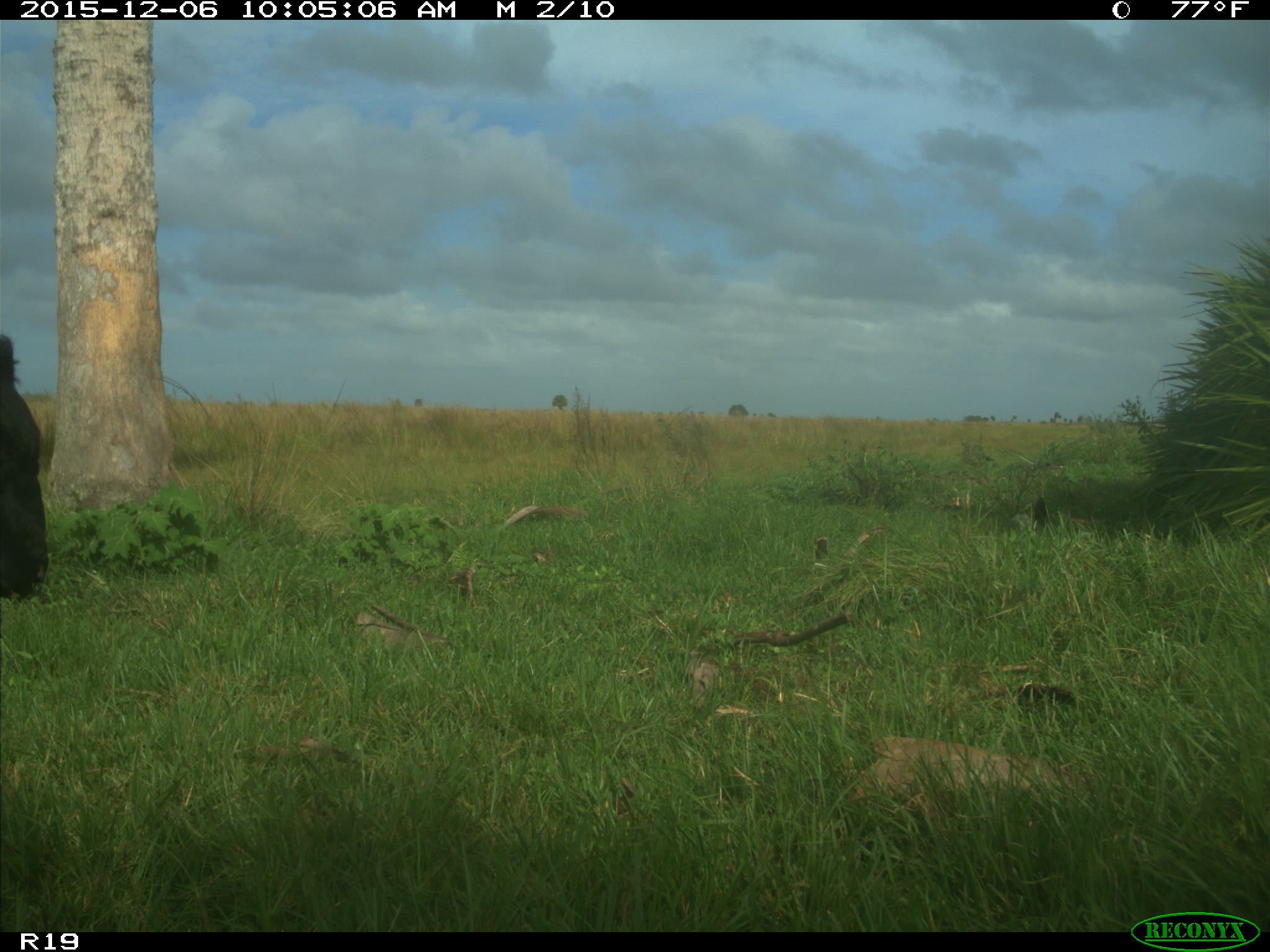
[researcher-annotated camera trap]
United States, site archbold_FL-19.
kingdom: Animalia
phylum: Chordata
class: Mammalia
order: Artiodactyla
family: Bovidae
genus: Bos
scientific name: Bos taurus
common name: domestic cow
Bos taurus (domestic cow).